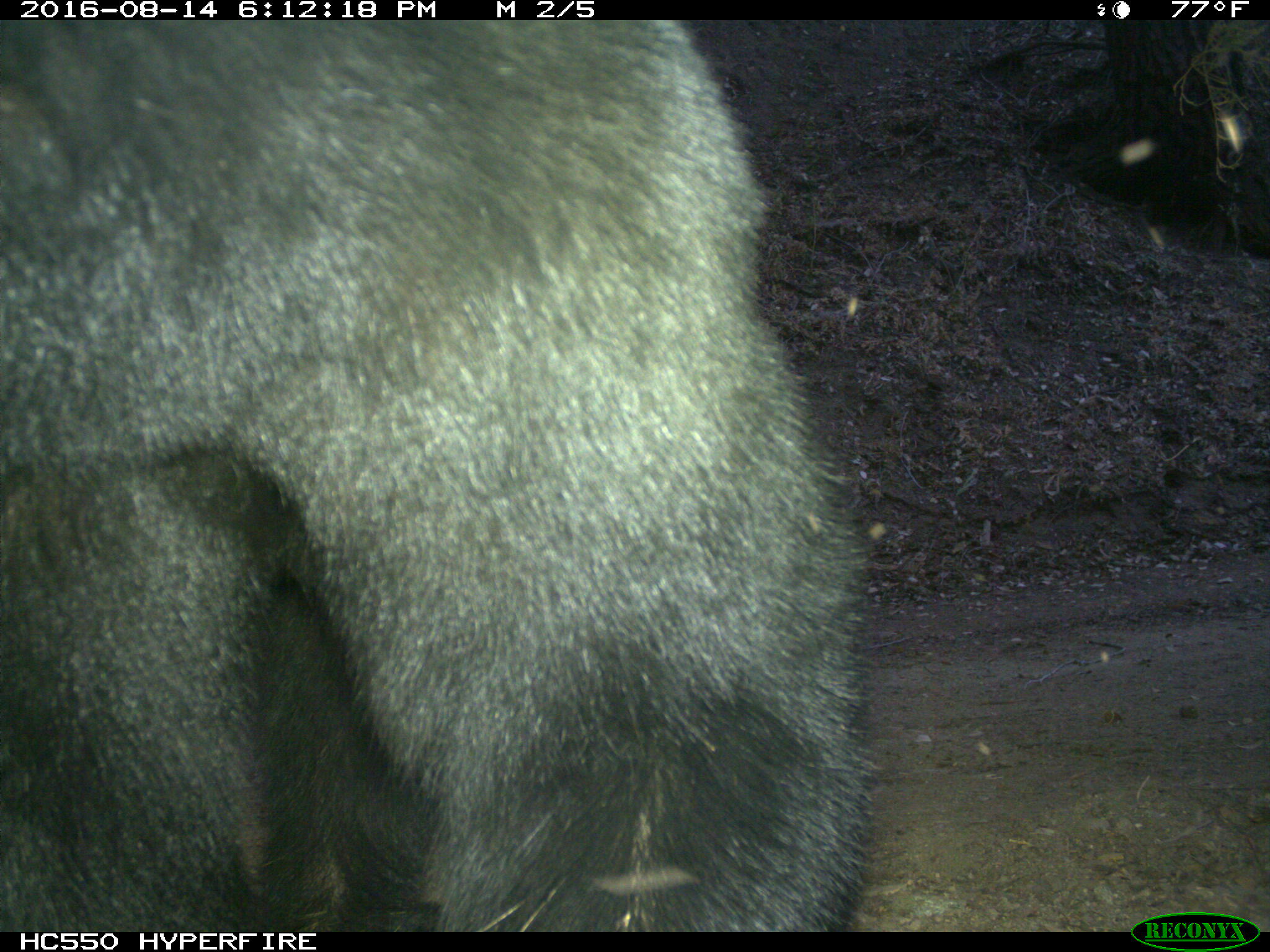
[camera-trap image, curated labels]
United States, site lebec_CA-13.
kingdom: Animalia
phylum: Chordata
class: Mammalia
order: Carnivora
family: Ursidae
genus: Ursus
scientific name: Ursus americanus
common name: american black bear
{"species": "Ursus americanus (american black bear)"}